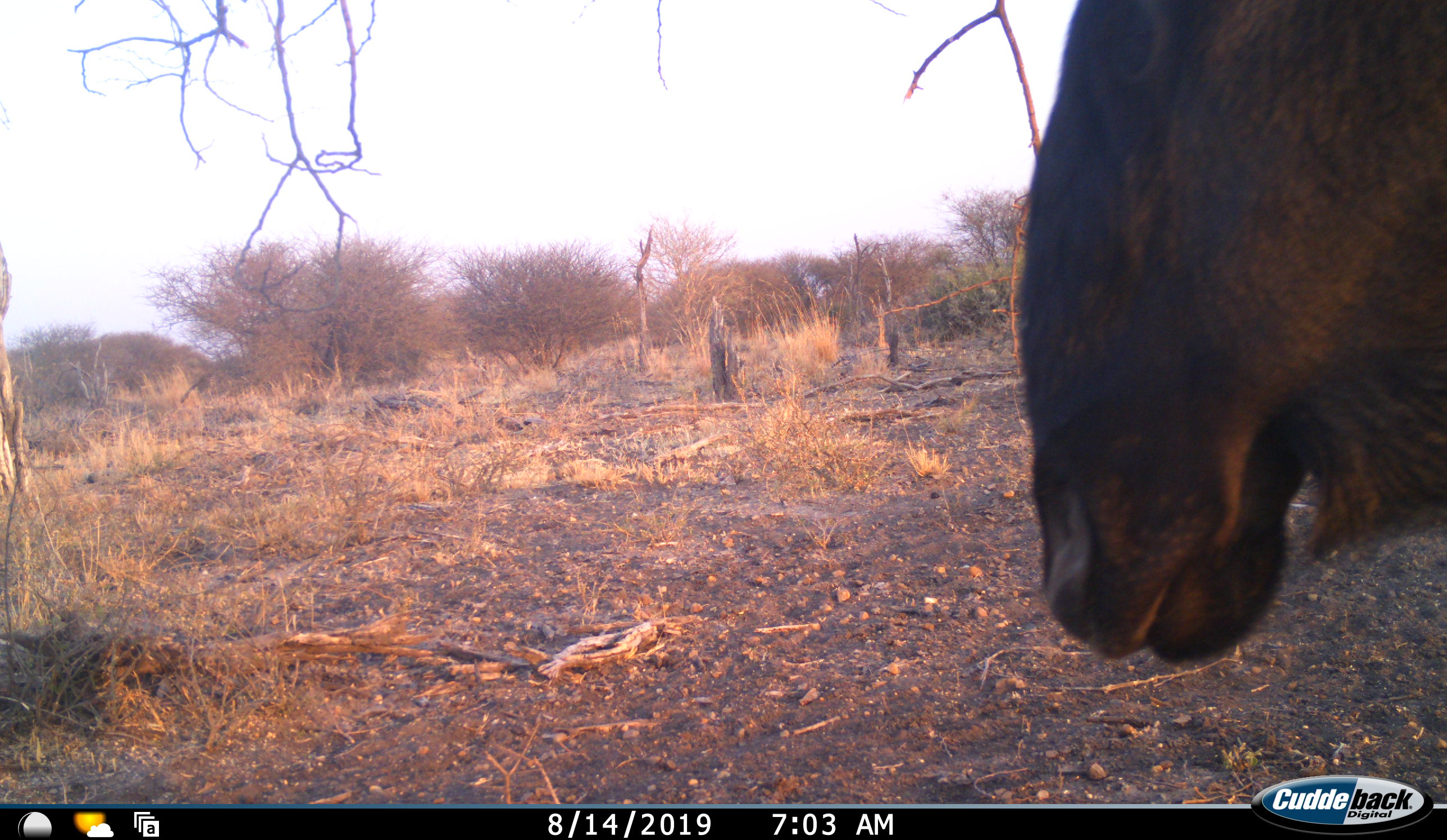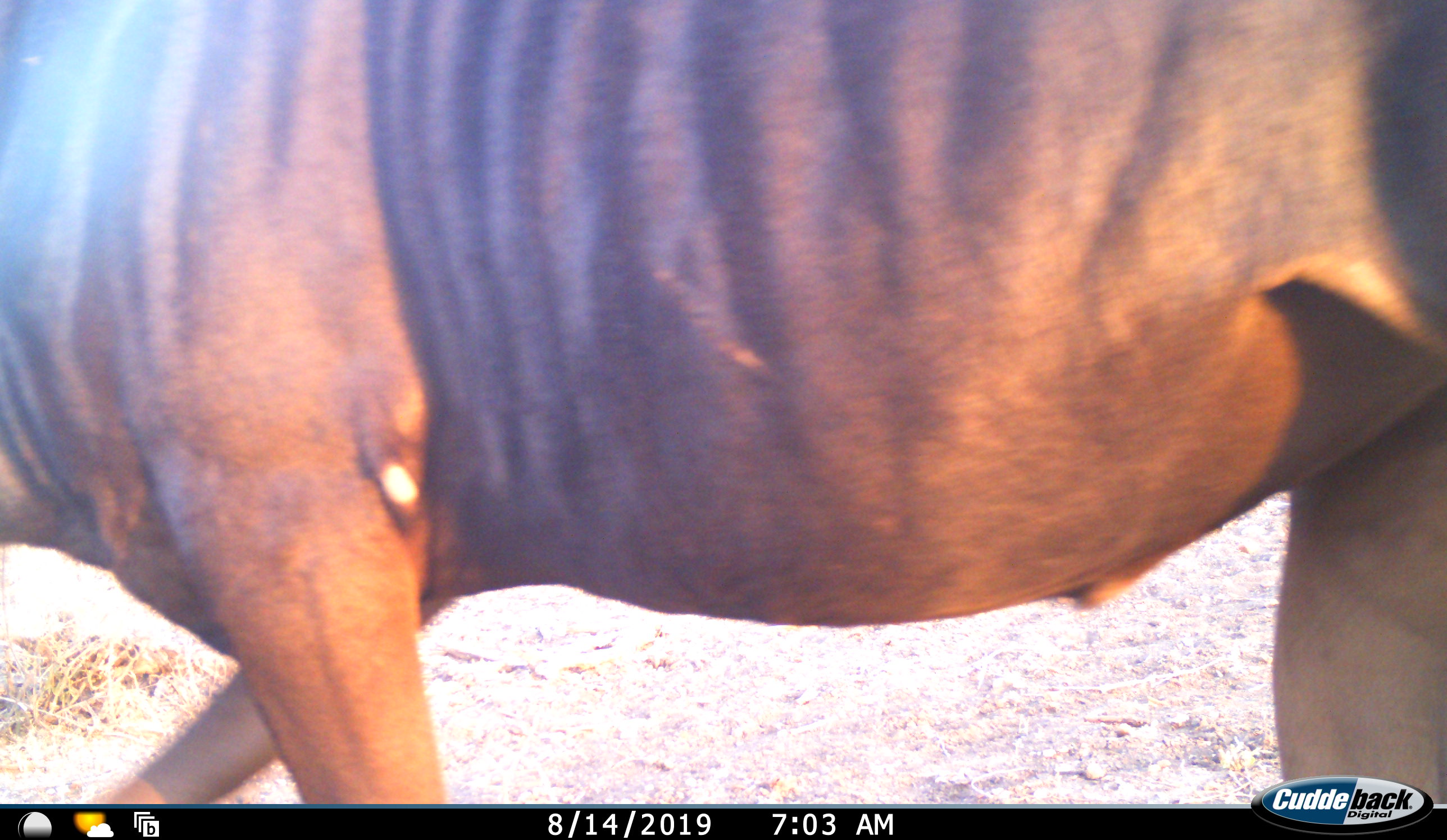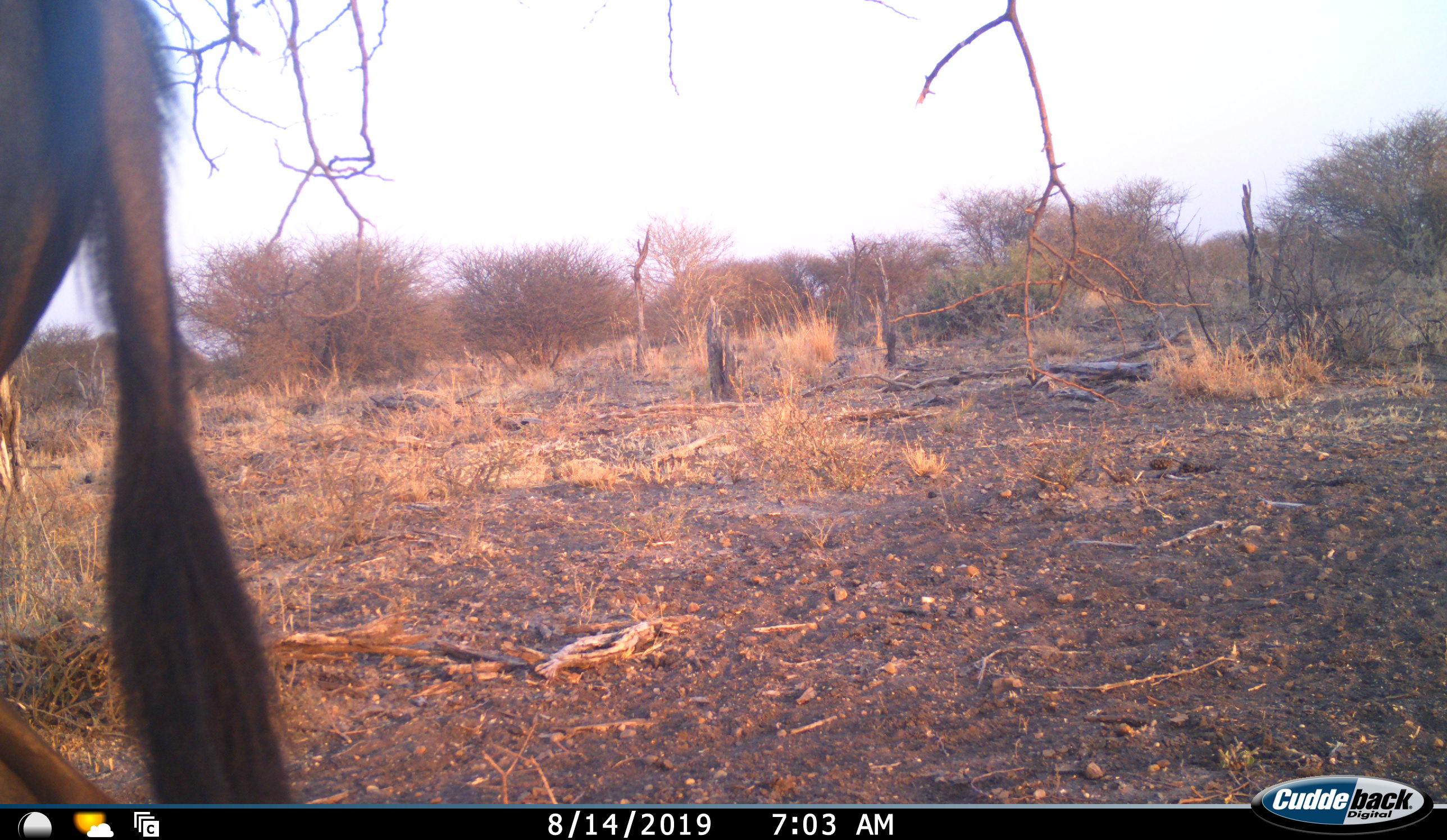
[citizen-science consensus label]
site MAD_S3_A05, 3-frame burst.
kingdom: Animalia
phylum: Chordata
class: Mammalia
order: Artiodactyla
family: Bovidae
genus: Connochaetes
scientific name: Connochaetes taurinus taurinus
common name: blue wildebeest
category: wildebeestblue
Wildebeestblue (blue wildebeest) (Connochaetes taurinus taurinus), count 1. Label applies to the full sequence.